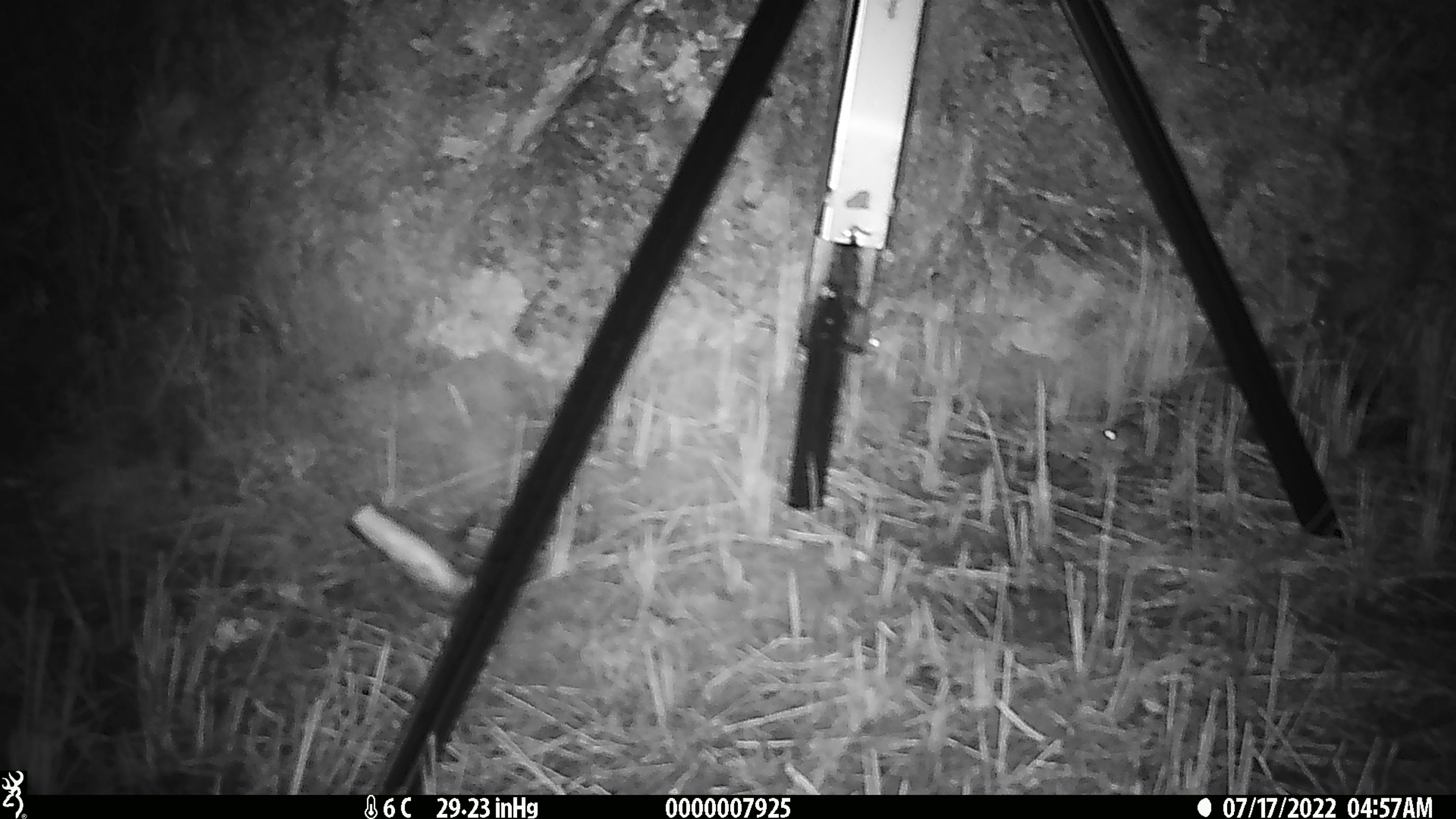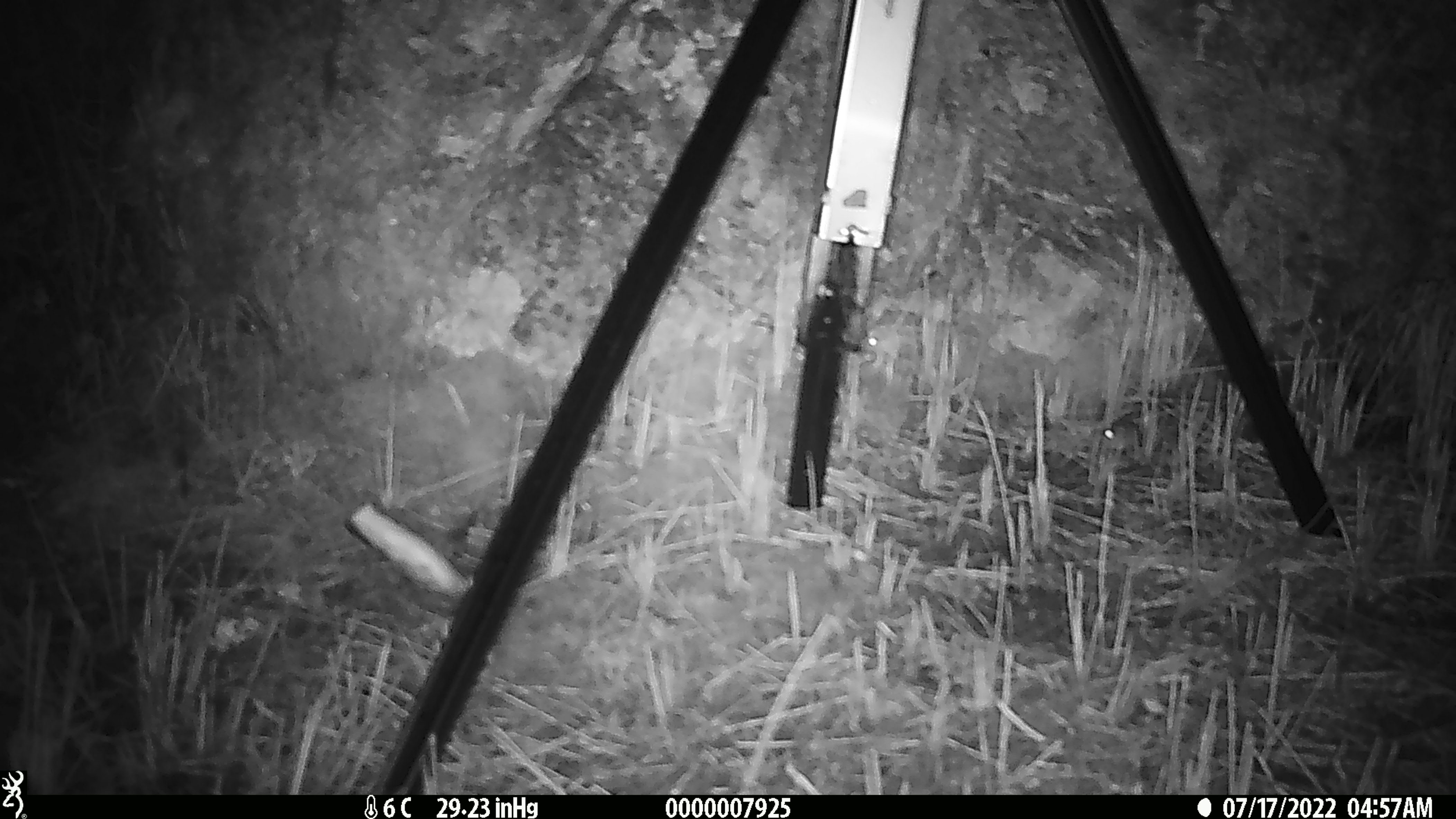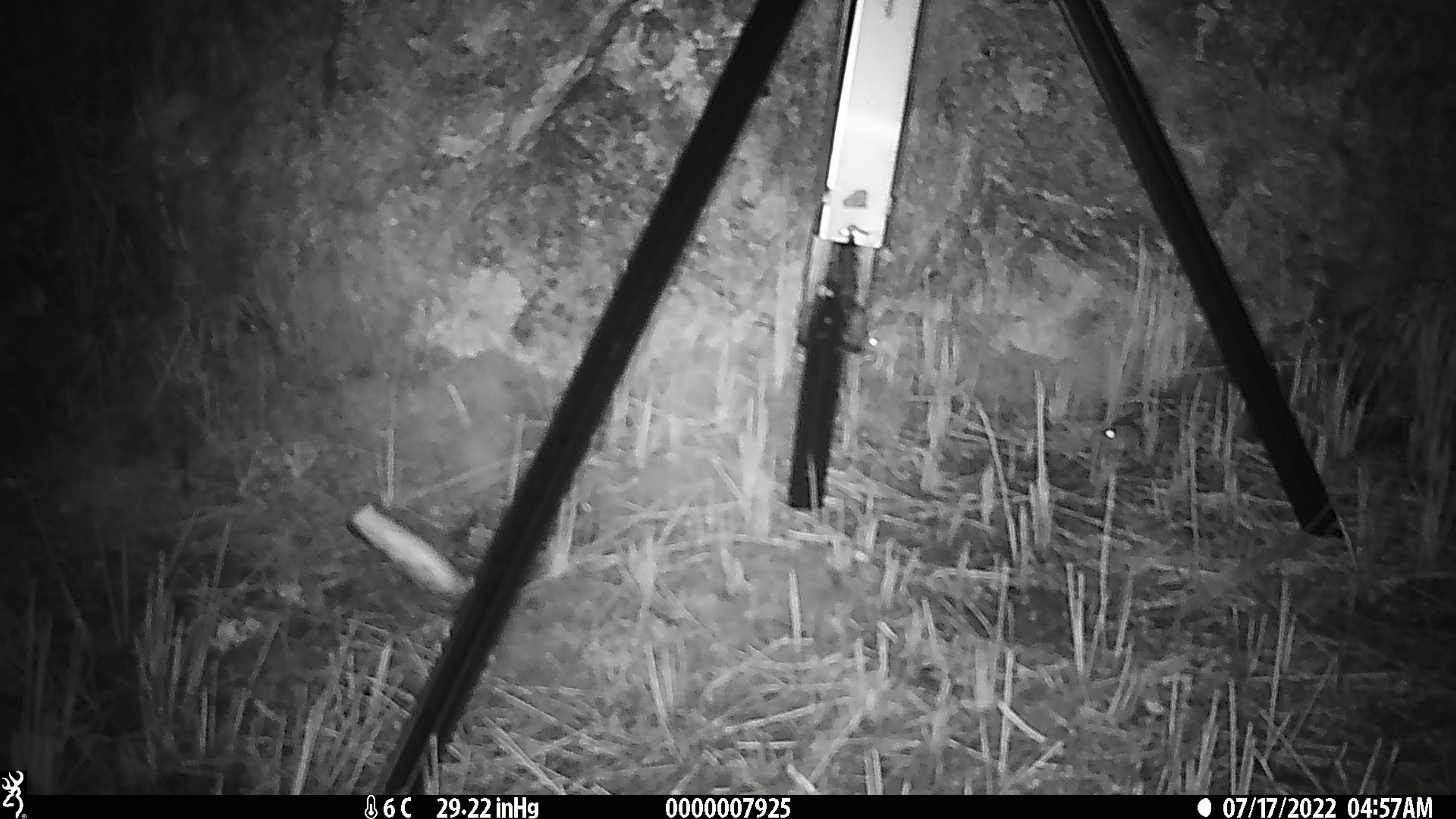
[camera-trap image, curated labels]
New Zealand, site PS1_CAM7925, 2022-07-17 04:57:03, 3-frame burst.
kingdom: Animalia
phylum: Chordata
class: Mammalia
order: Rodentia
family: Muridae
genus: Mus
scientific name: Mus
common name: mouse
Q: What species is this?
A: Mouse (Mus).